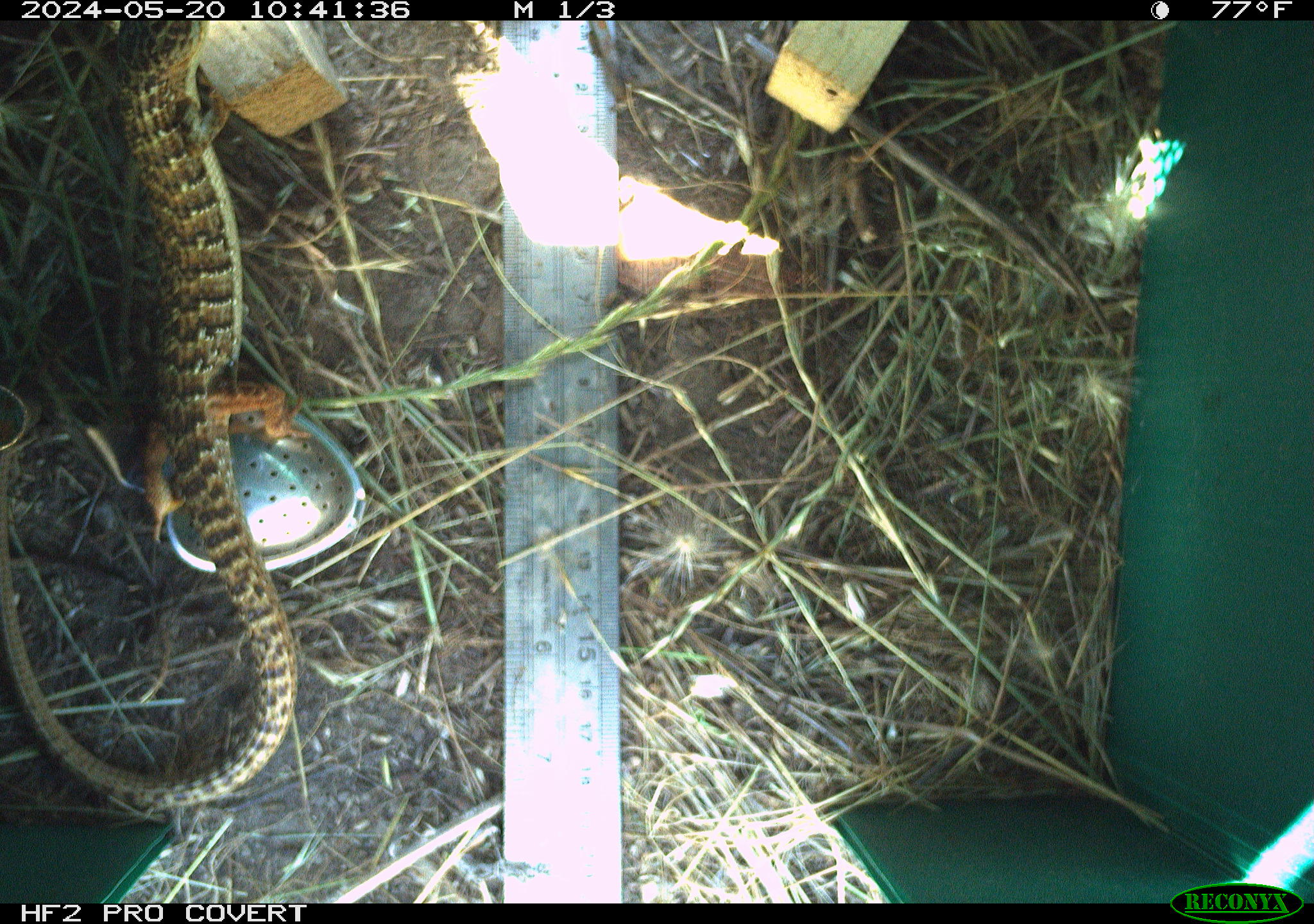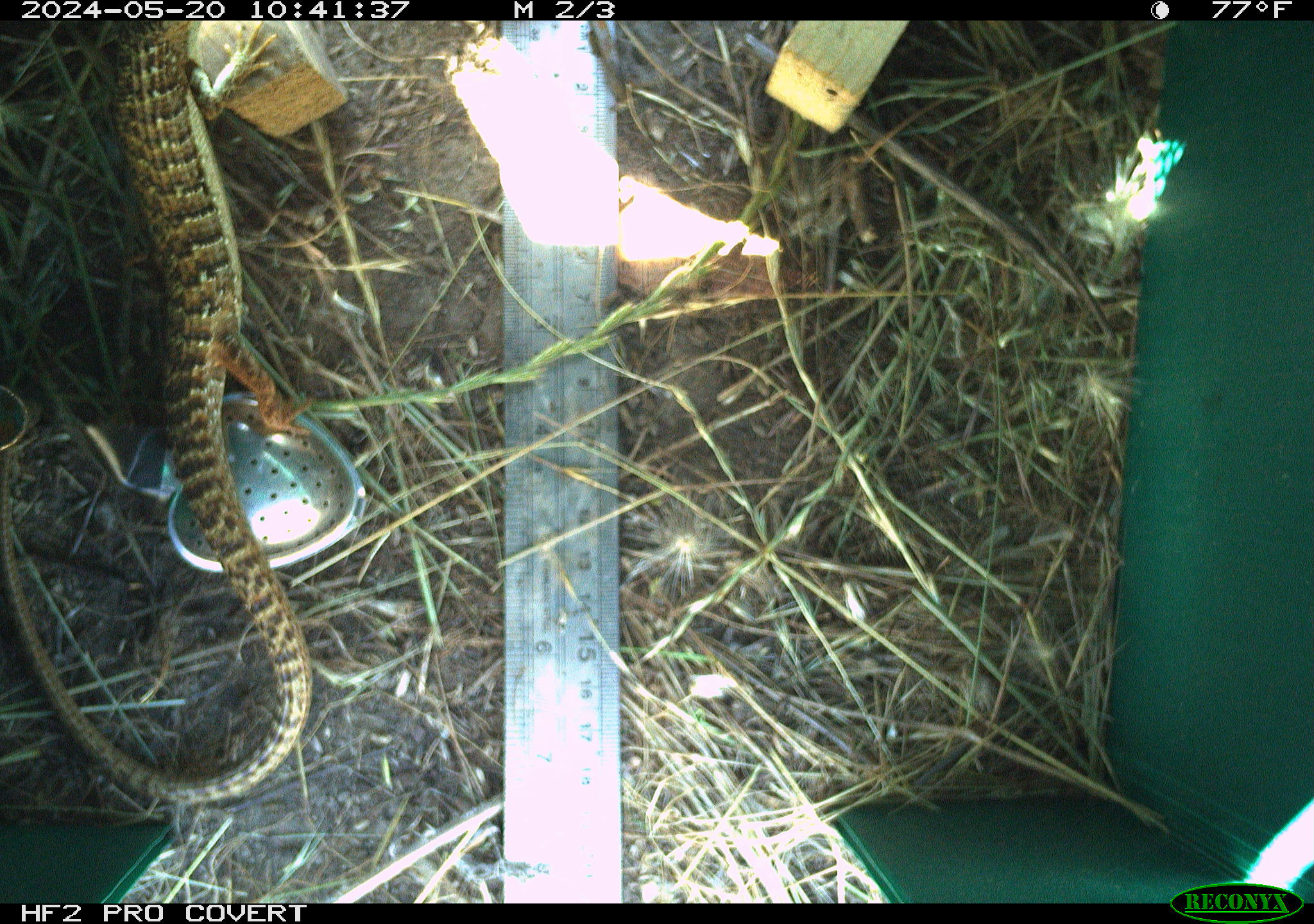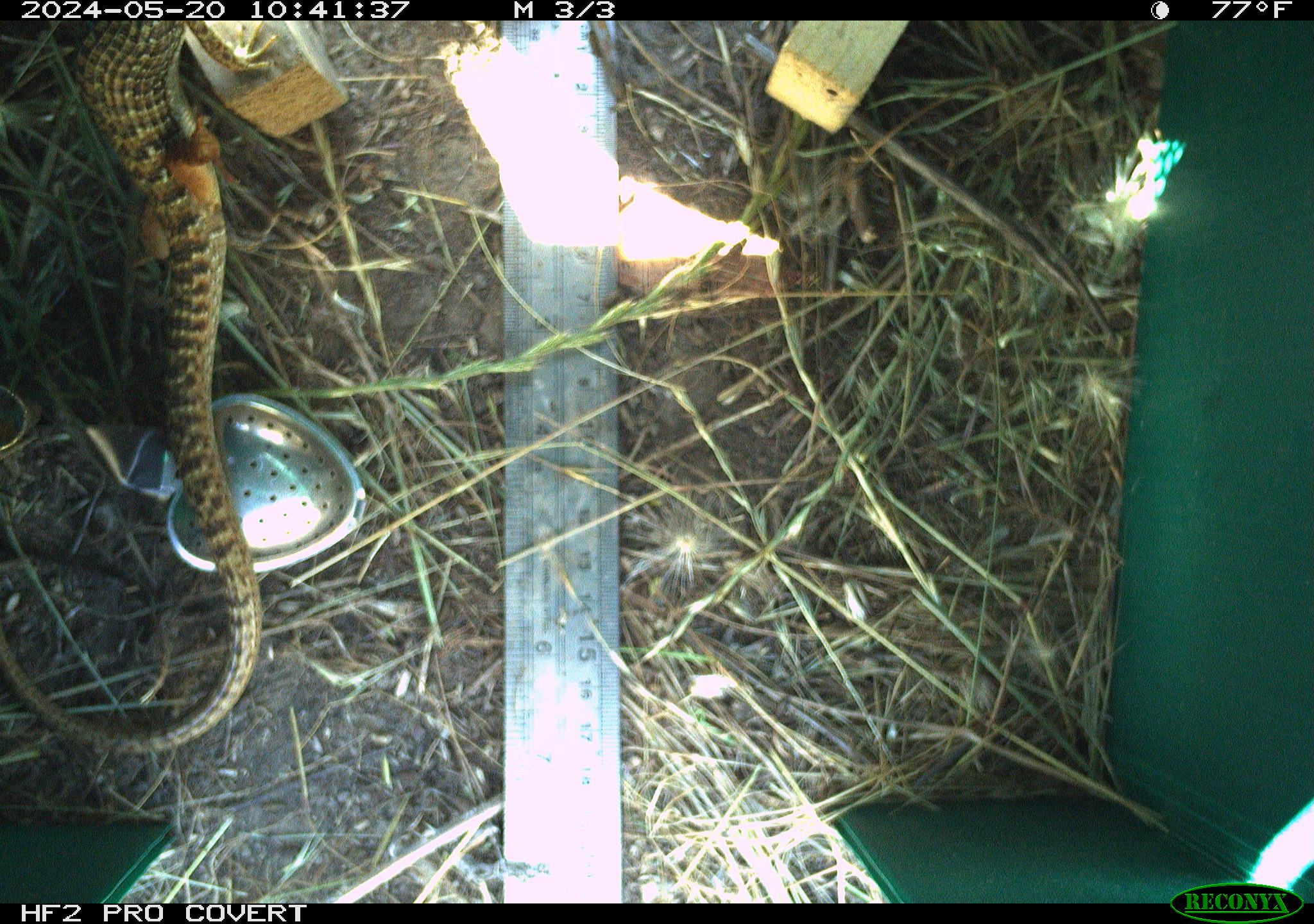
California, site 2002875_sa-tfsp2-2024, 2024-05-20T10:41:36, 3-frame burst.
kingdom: Animalia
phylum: Chordata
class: Reptilia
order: Squamata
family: Anguidae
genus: Elgaria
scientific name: Elgaria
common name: alligator lizards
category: elgaria species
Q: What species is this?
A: Elgaria species (alligator lizards) (Elgaria).